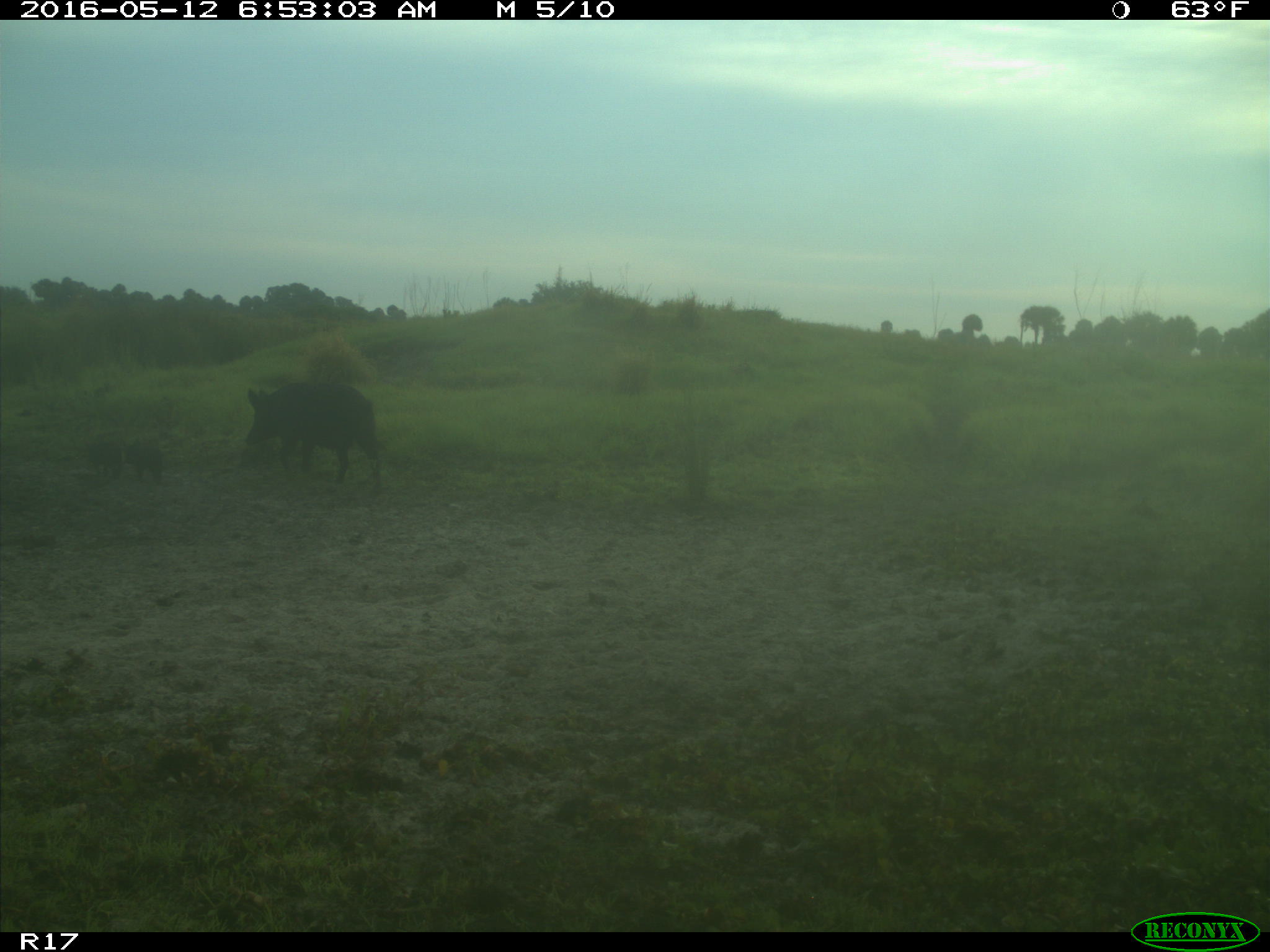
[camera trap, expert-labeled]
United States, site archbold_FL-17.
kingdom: Animalia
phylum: Chordata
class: Mammalia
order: Artiodactyla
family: Suidae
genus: Sus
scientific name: Sus scrofa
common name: wild boar